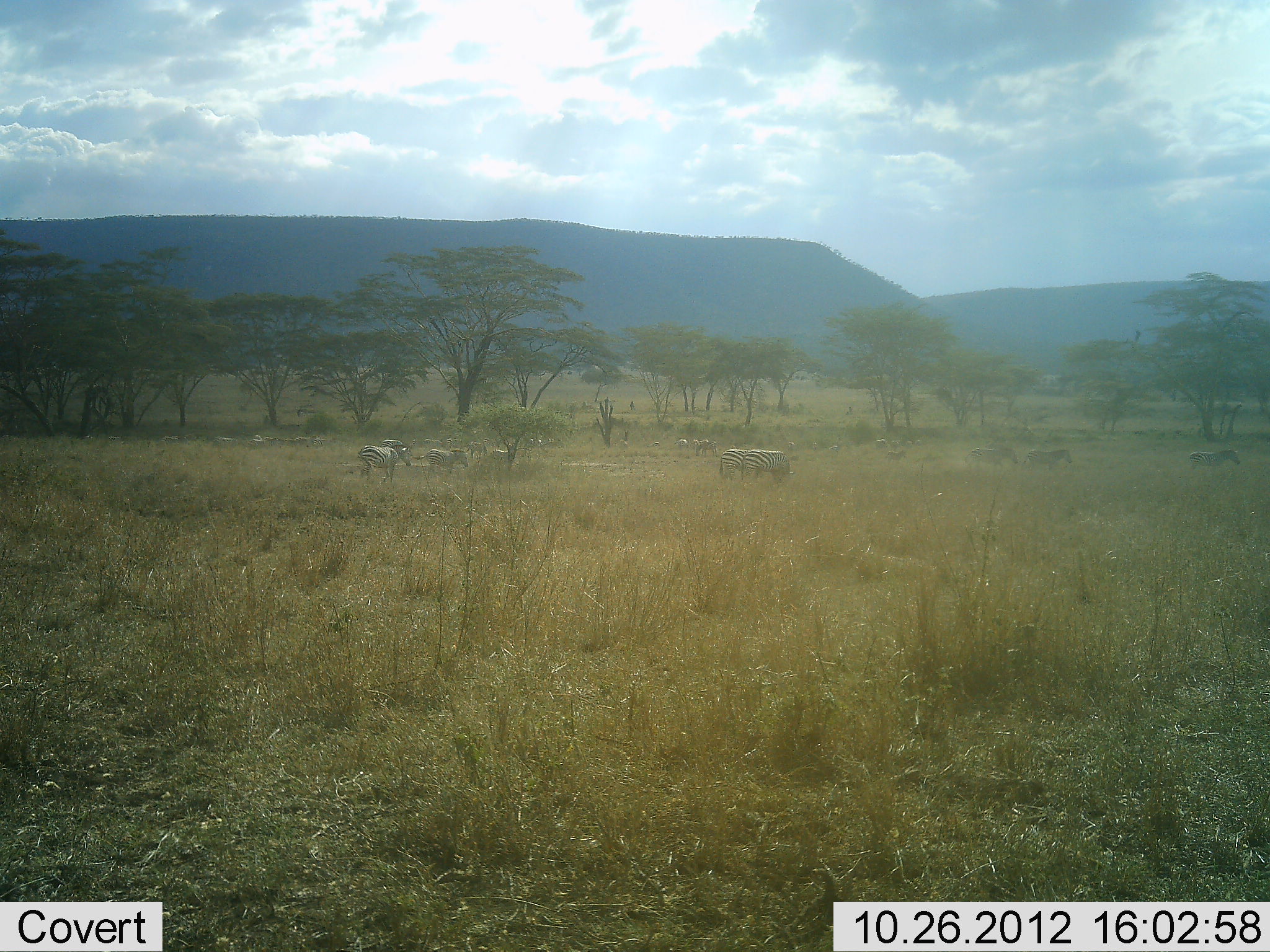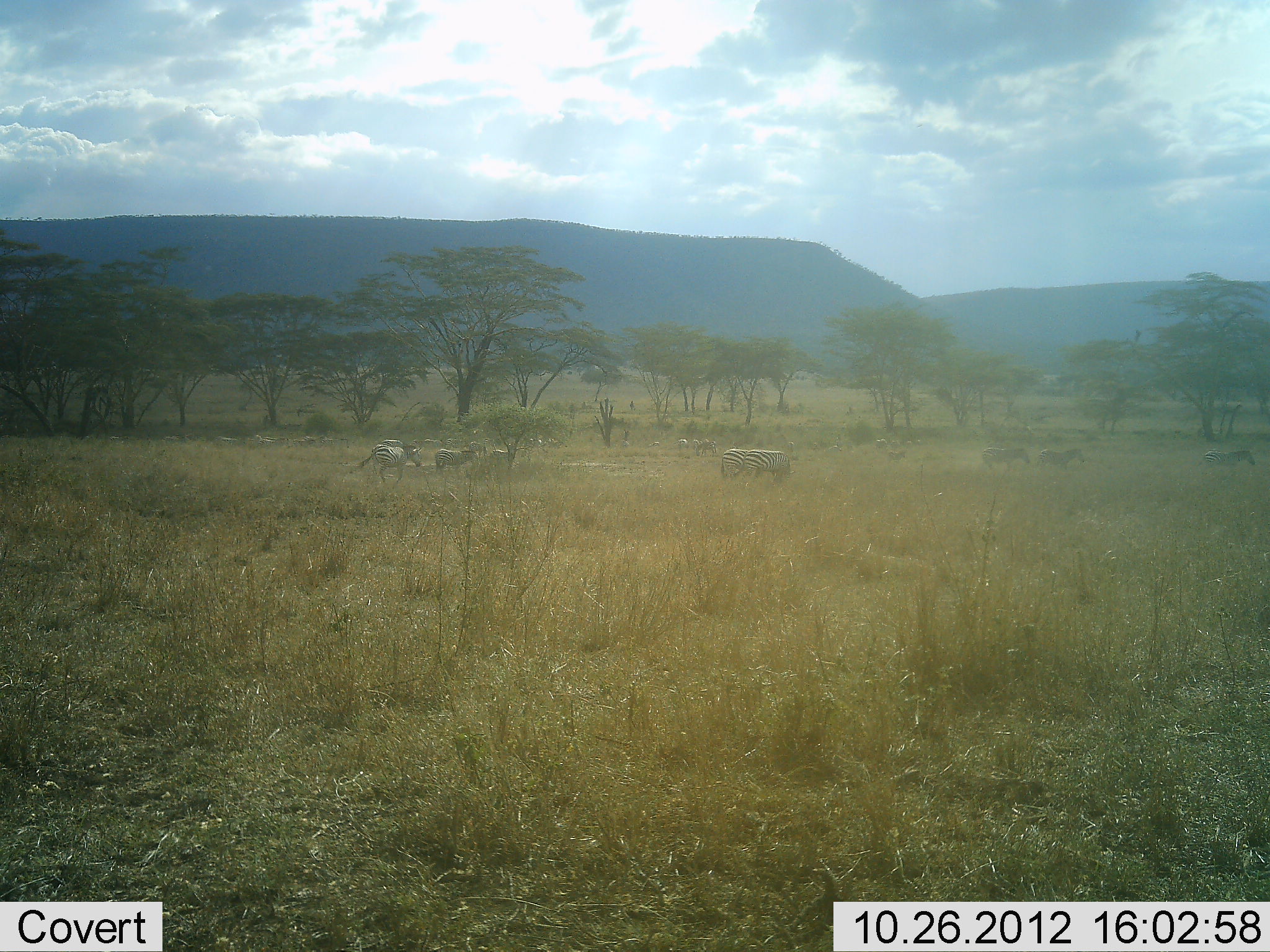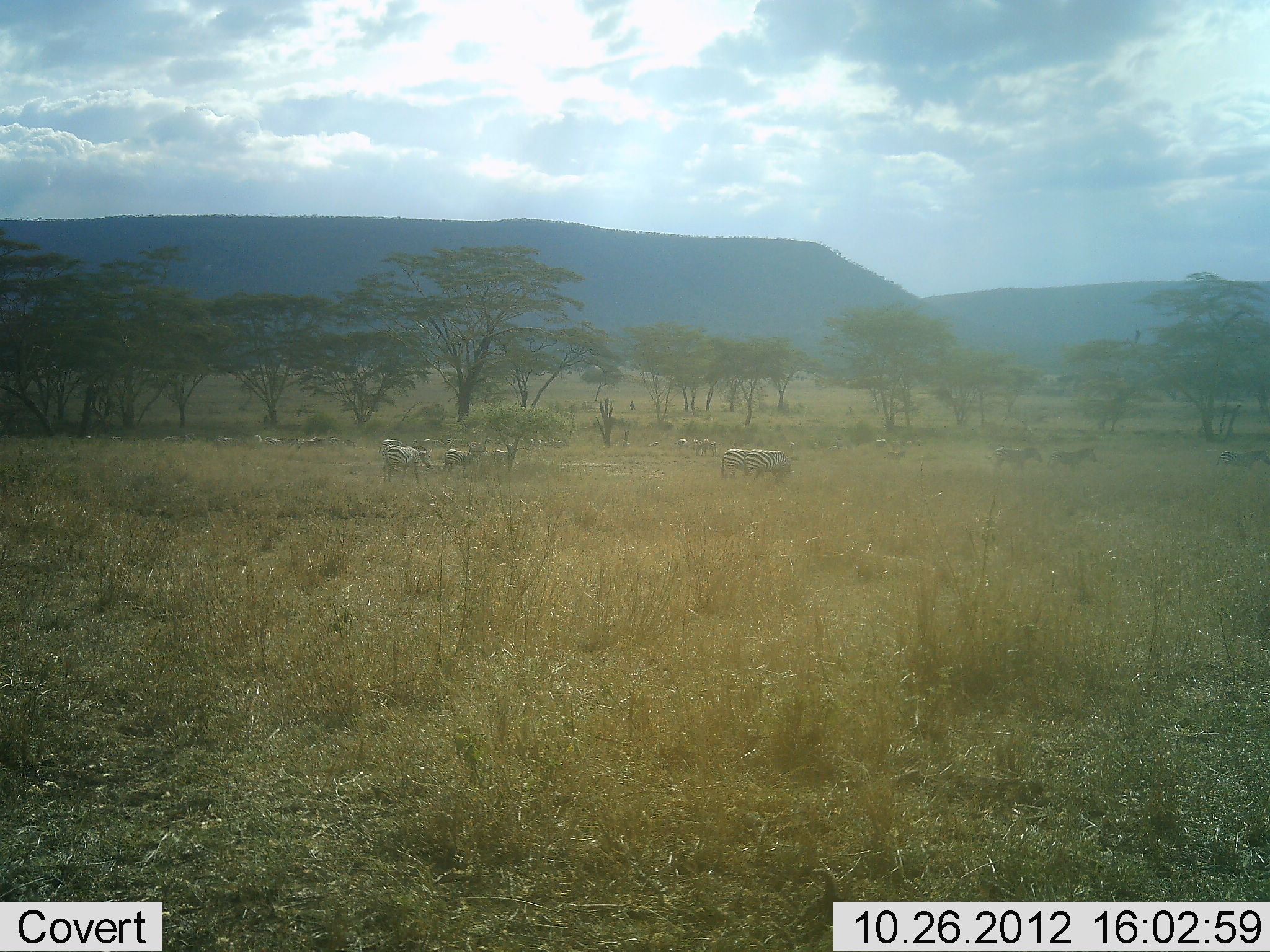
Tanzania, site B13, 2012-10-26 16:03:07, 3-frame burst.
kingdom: Animalia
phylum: Chordata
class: Mammalia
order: Perissodactyla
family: Equidae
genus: Equus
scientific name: Equus quagga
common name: plains zebra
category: zebra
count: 11-50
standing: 64%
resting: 0%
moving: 100%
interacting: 0%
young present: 0%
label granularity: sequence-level